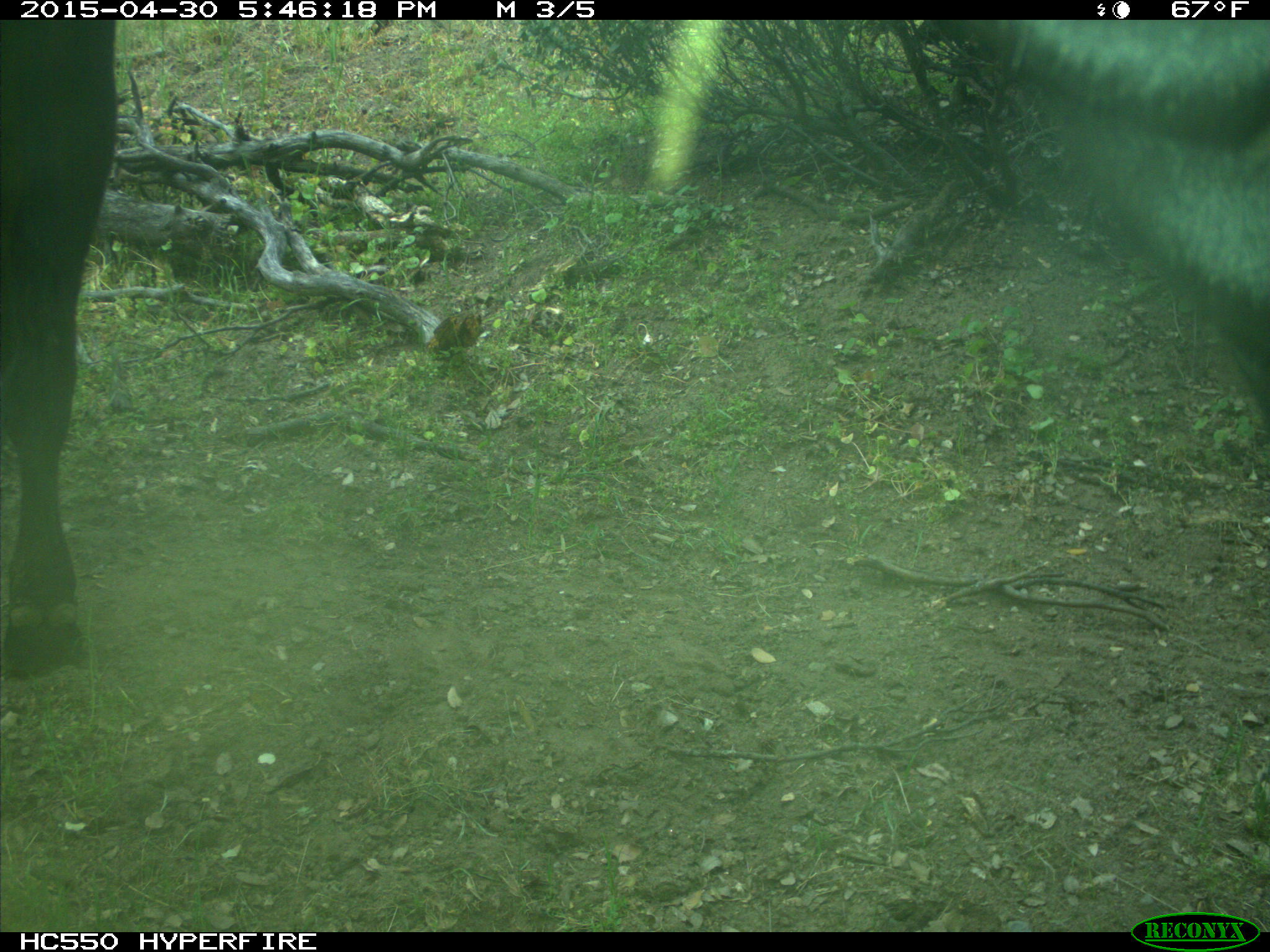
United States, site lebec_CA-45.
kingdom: Animalia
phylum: Chordata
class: Mammalia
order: Artiodactyla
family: Bovidae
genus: Bos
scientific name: Bos taurus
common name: domestic cow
Bos taurus (domestic cow).